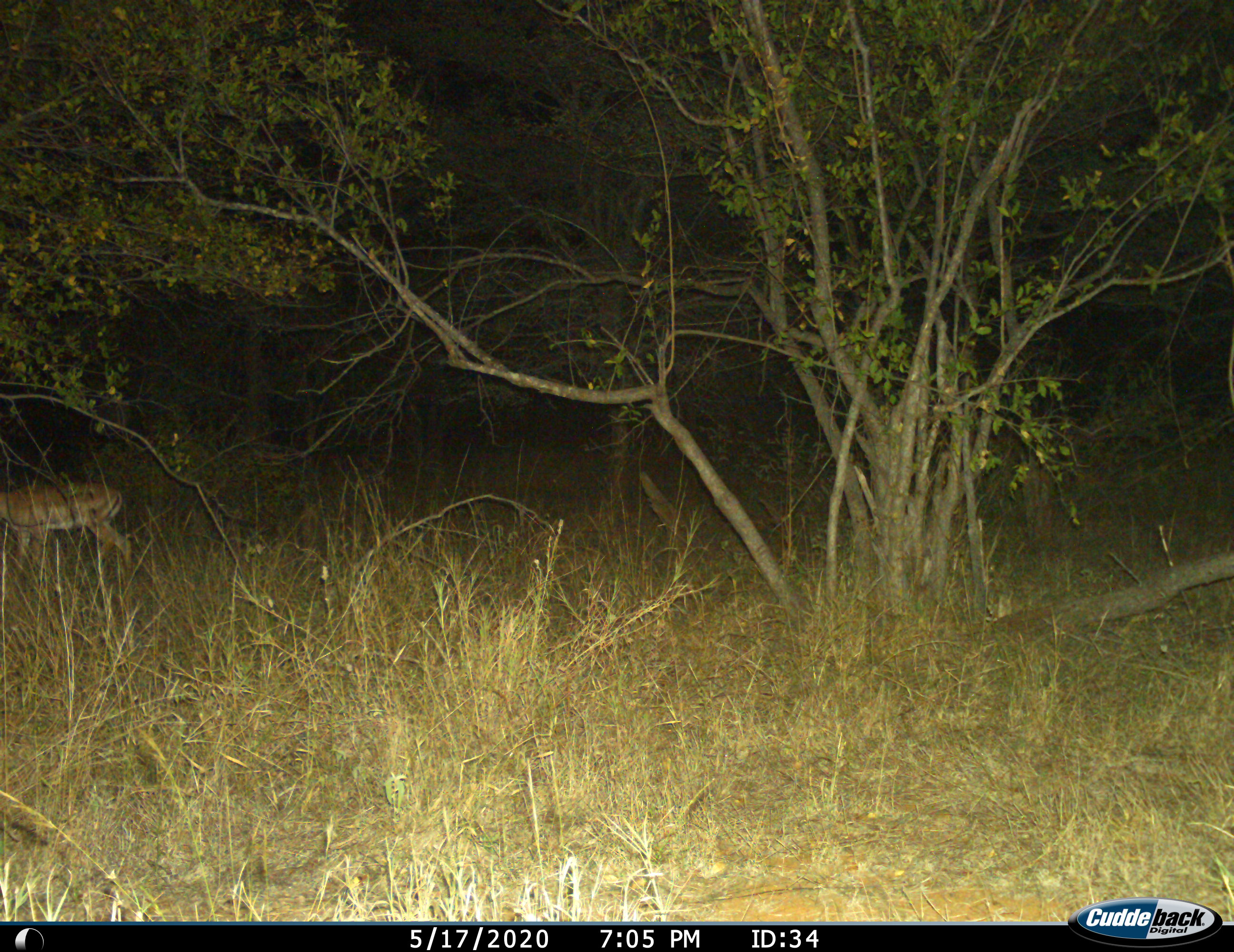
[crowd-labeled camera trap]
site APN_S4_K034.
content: unidentified animal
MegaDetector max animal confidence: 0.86